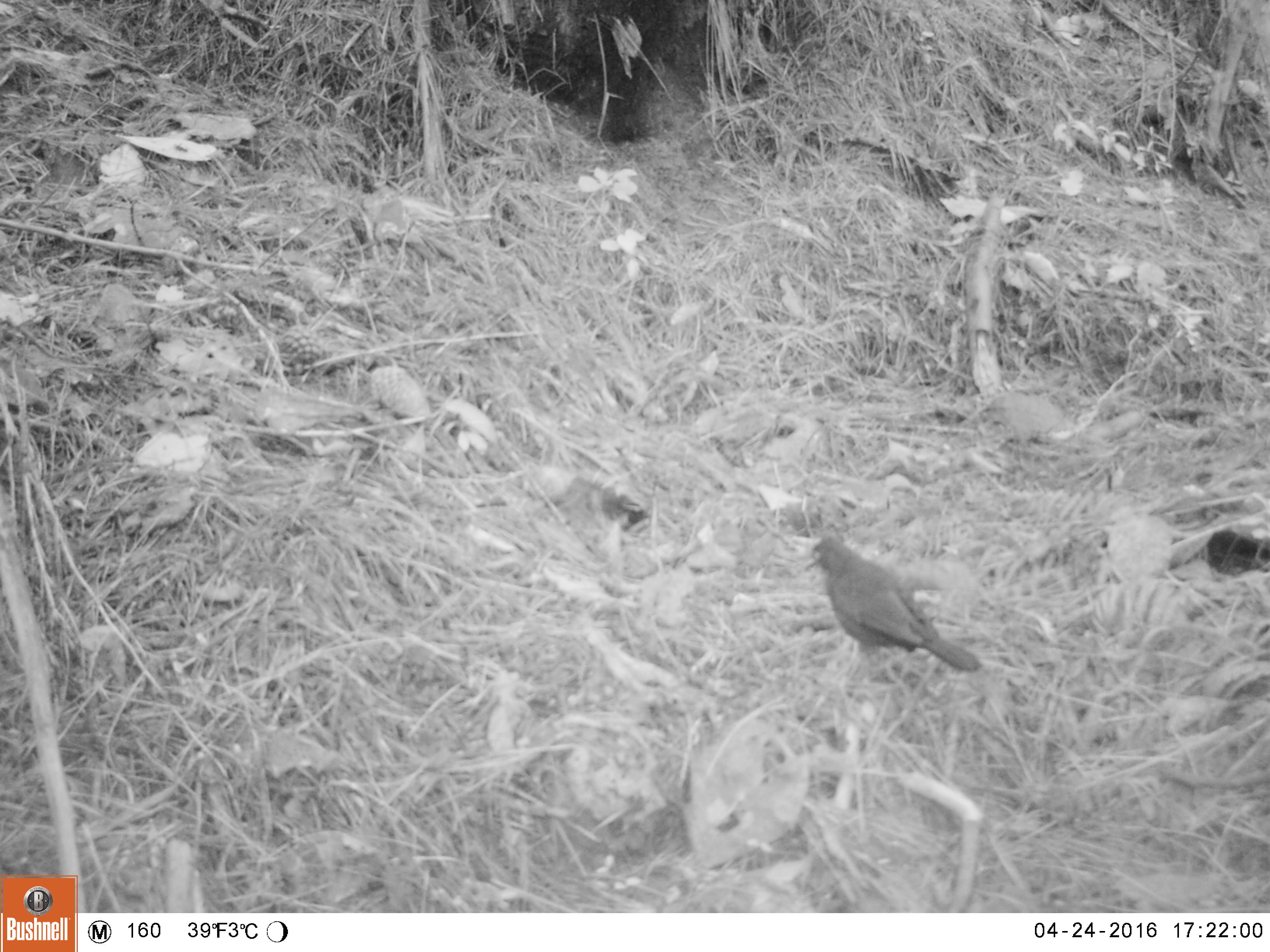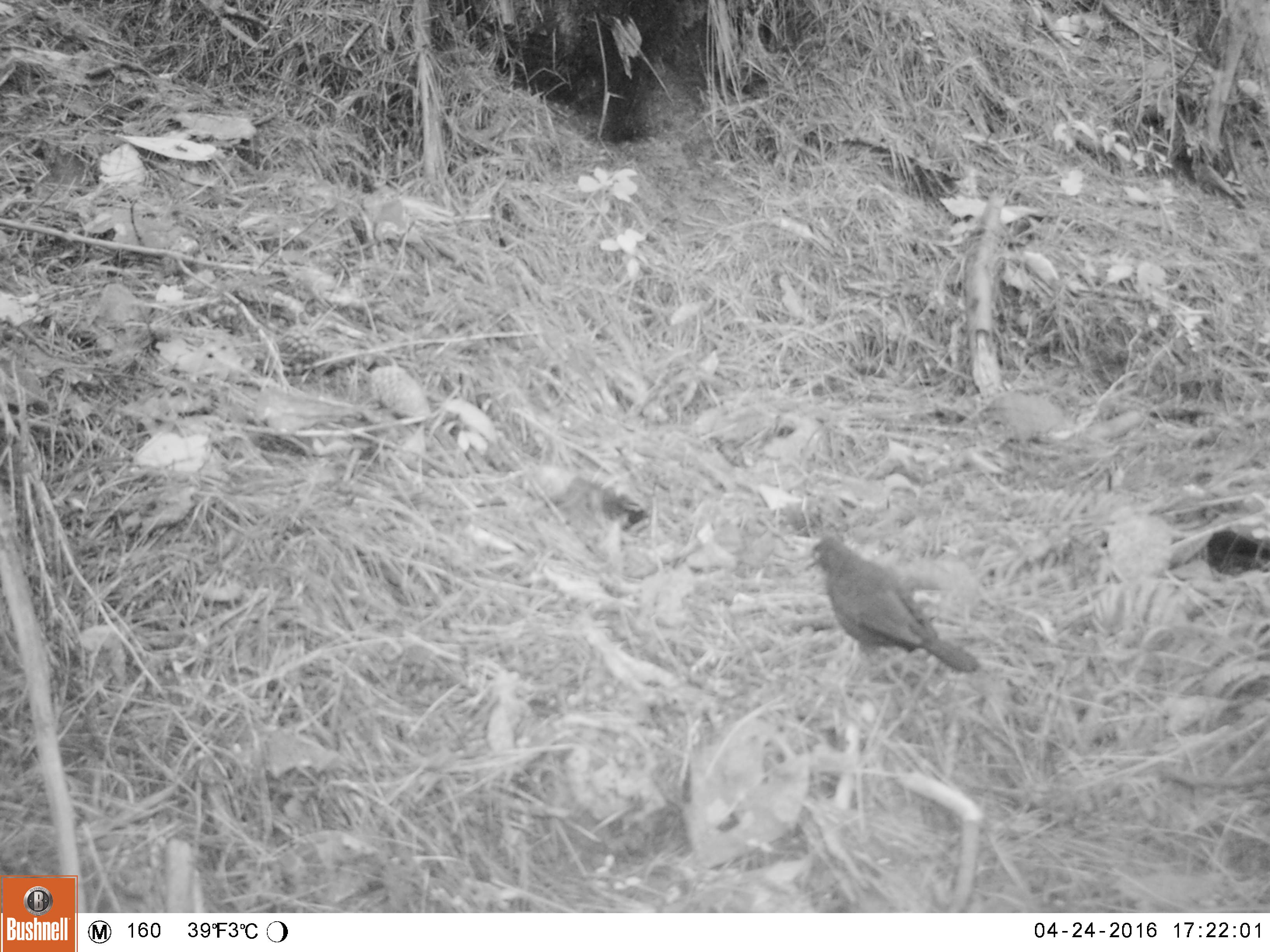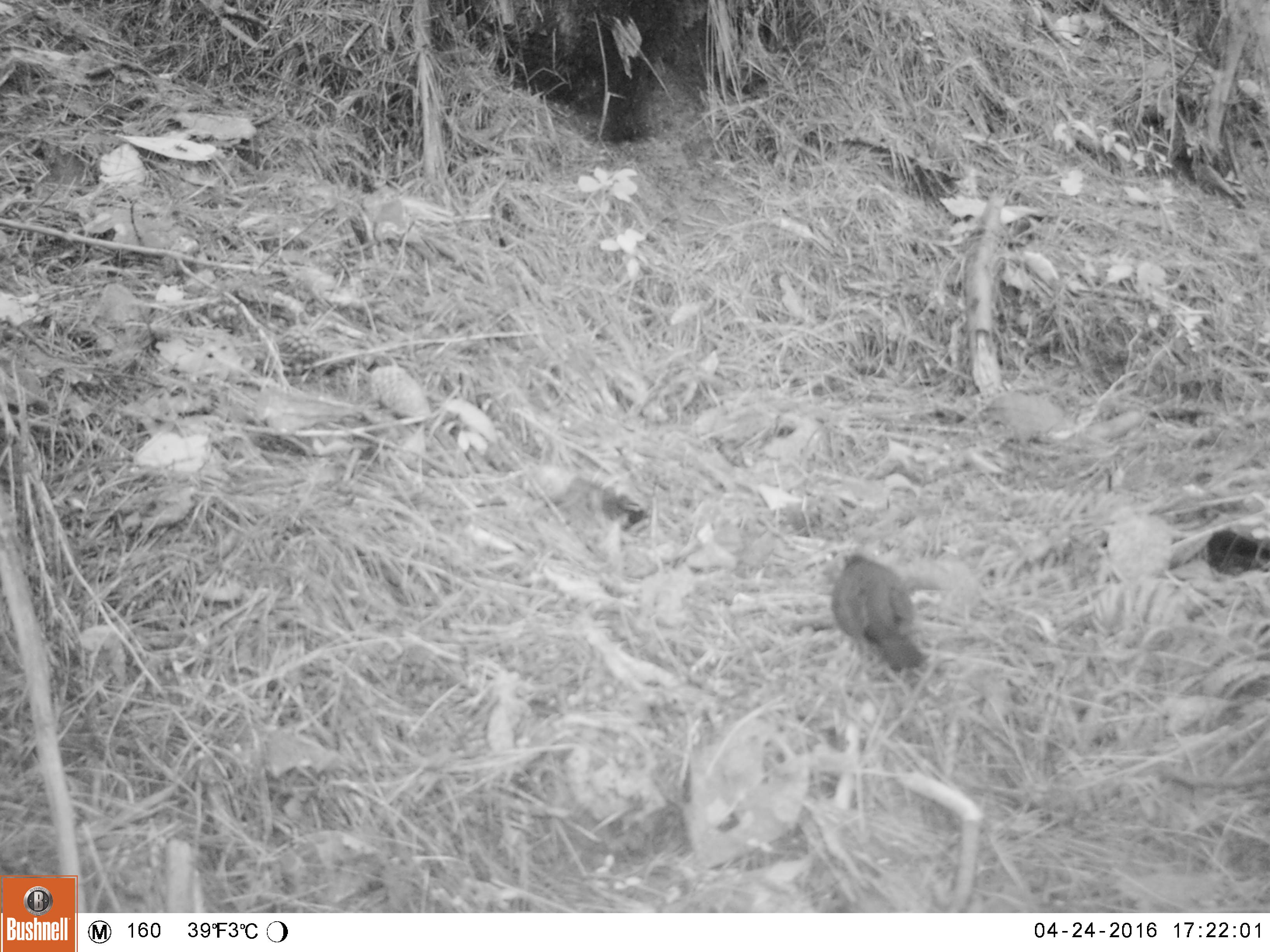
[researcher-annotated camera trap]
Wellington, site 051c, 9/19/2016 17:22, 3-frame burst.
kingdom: Animalia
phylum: Chordata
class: Aves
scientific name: Aves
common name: bird